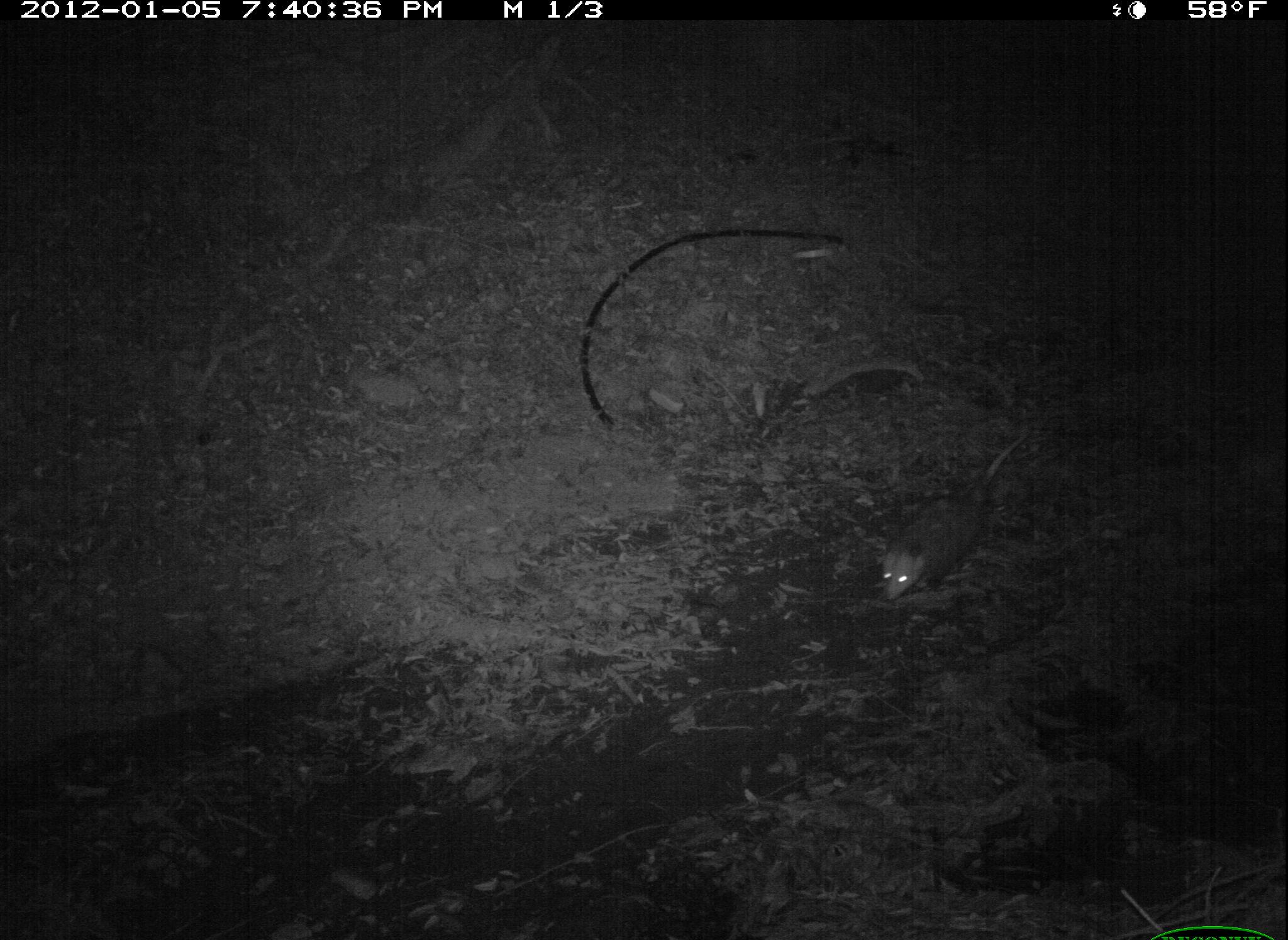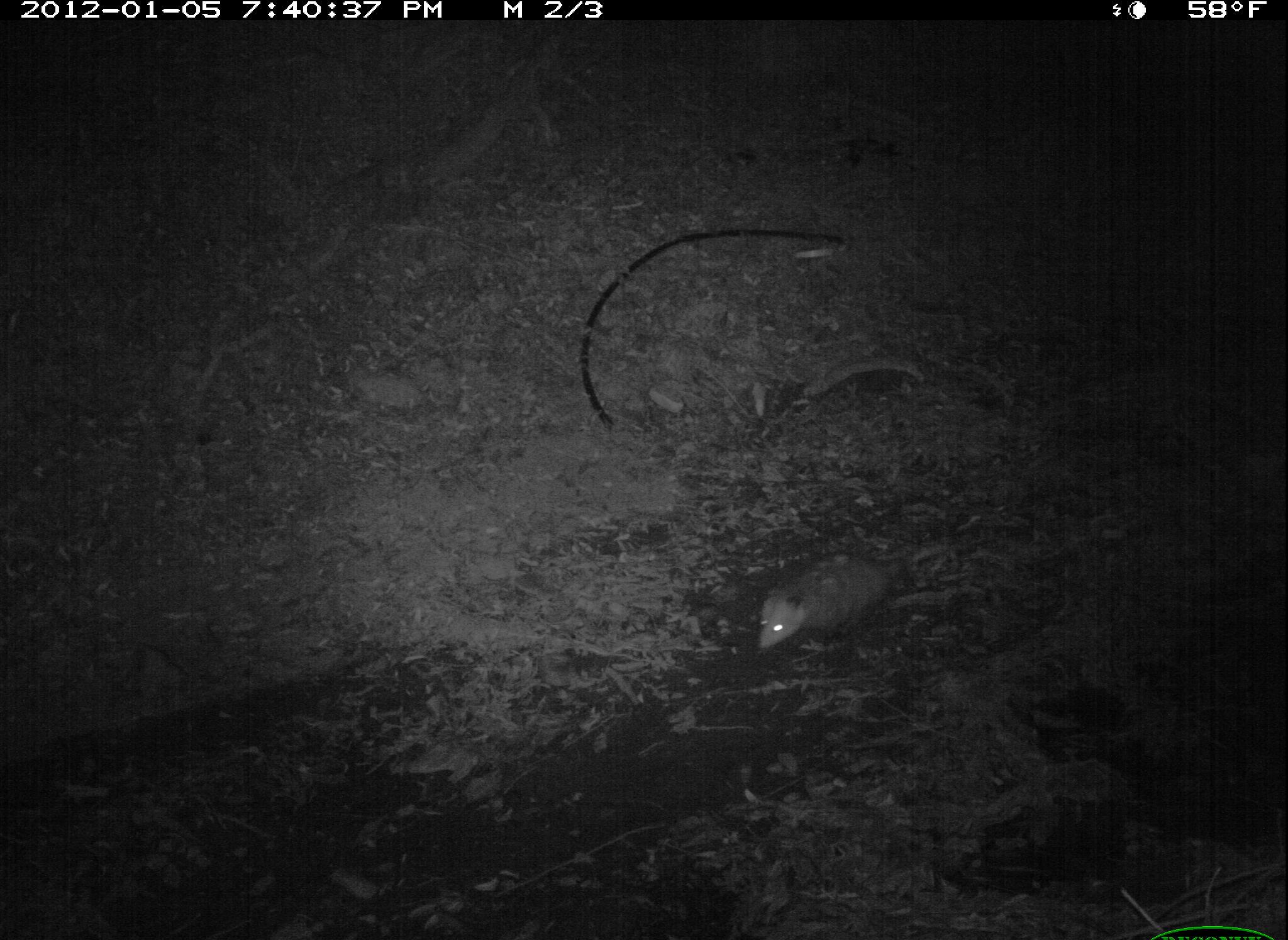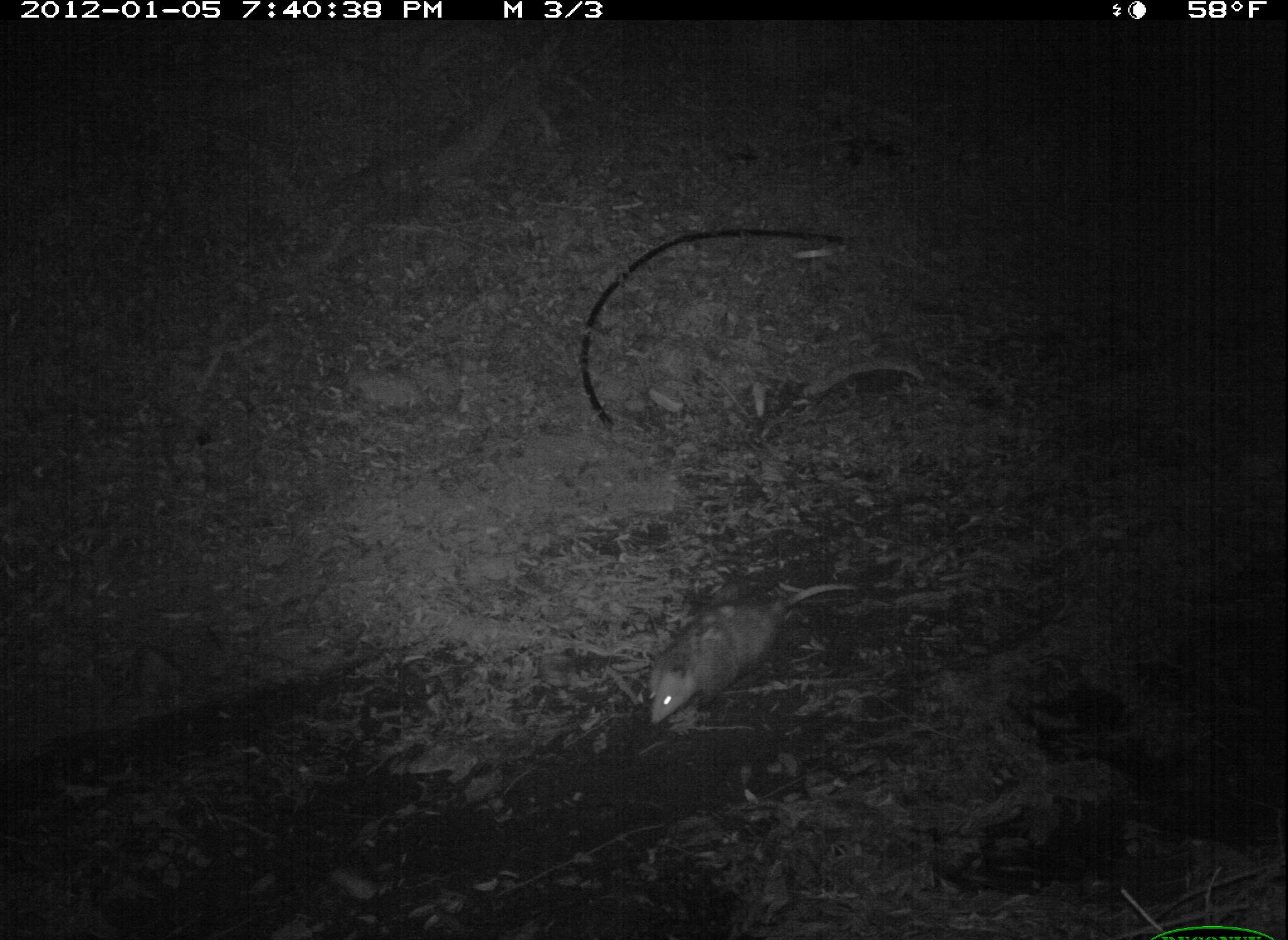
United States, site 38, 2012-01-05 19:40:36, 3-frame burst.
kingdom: Animalia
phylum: Chordata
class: Mammalia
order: Didelphimorphia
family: Didelphidae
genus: Didelphis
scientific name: Didelphis virginiana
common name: virginia opossum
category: opossum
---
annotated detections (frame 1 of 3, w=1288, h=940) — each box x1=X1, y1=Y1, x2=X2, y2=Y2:
opossum: x1=868, y1=417, x2=1046, y2=606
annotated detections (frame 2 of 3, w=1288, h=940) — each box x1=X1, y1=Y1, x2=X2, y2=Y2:
opossum: x1=731, y1=519, x2=958, y2=676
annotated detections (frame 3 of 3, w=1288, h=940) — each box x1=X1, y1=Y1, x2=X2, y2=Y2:
opossum: x1=633, y1=559, x2=868, y2=730